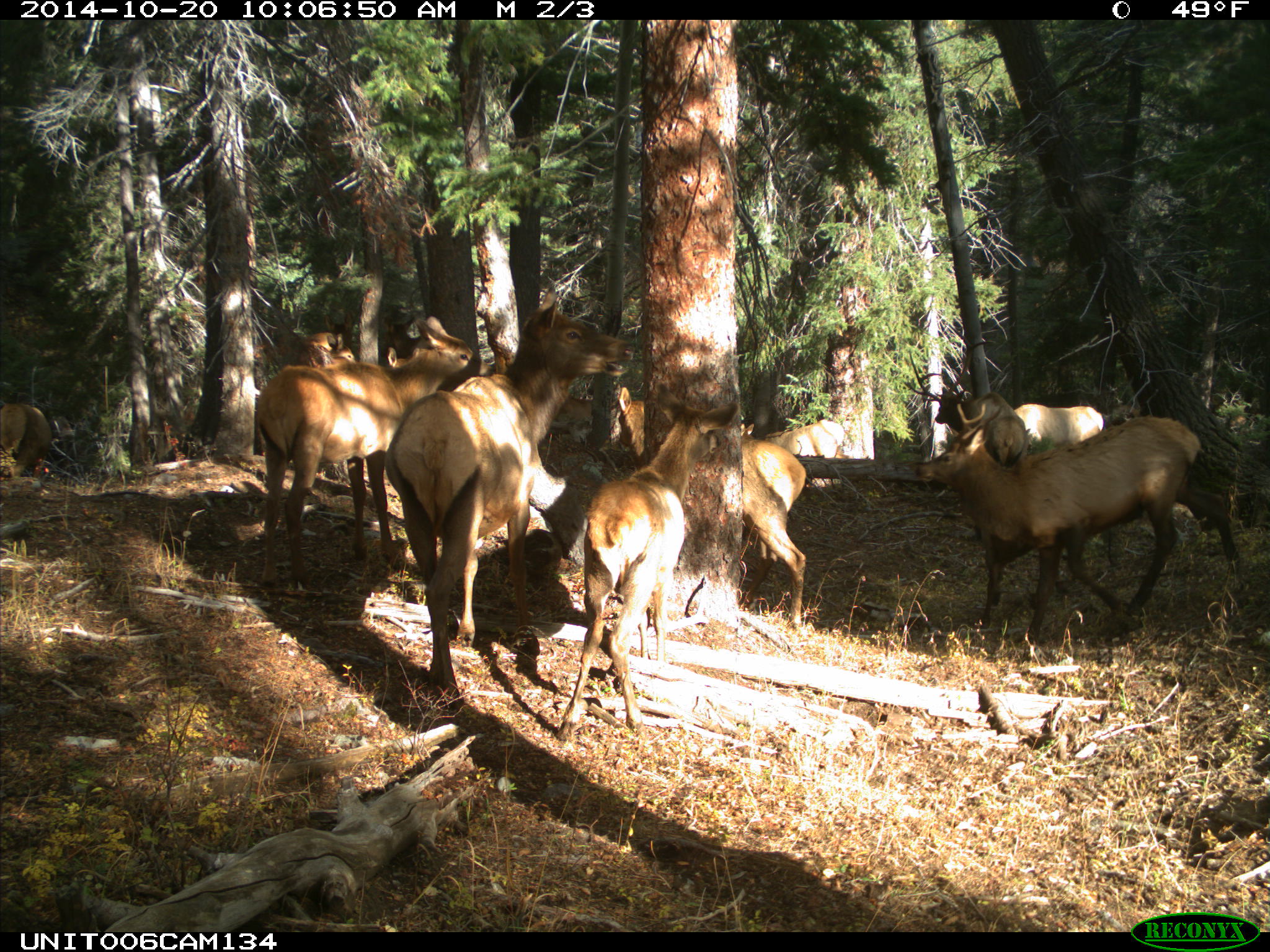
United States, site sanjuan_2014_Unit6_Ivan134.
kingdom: Animalia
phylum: Chordata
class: Mammalia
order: Artiodactyla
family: Cervidae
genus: Cervus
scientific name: Cervus elaphus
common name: red deer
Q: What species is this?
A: Cervus elaphus (red deer).